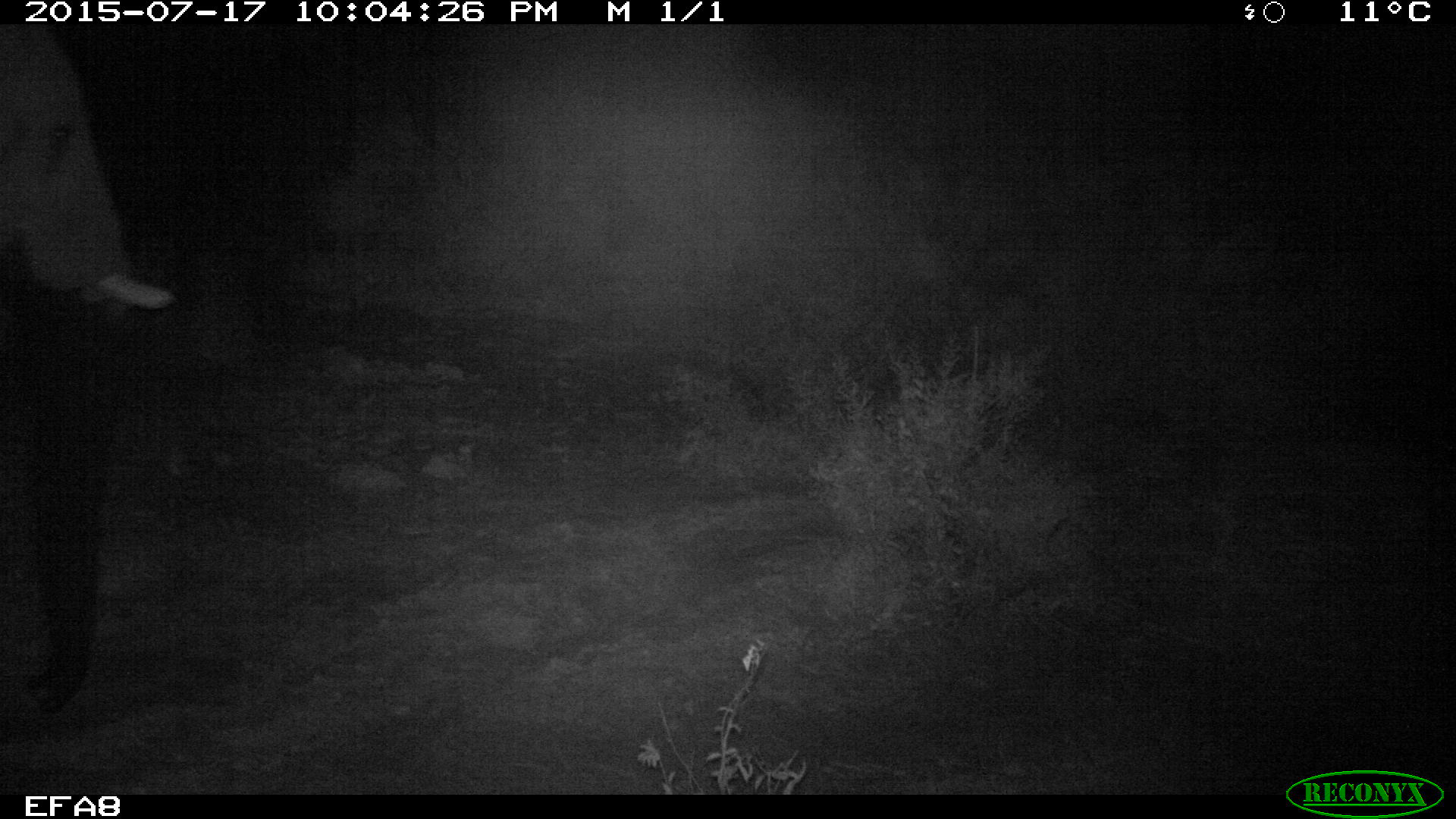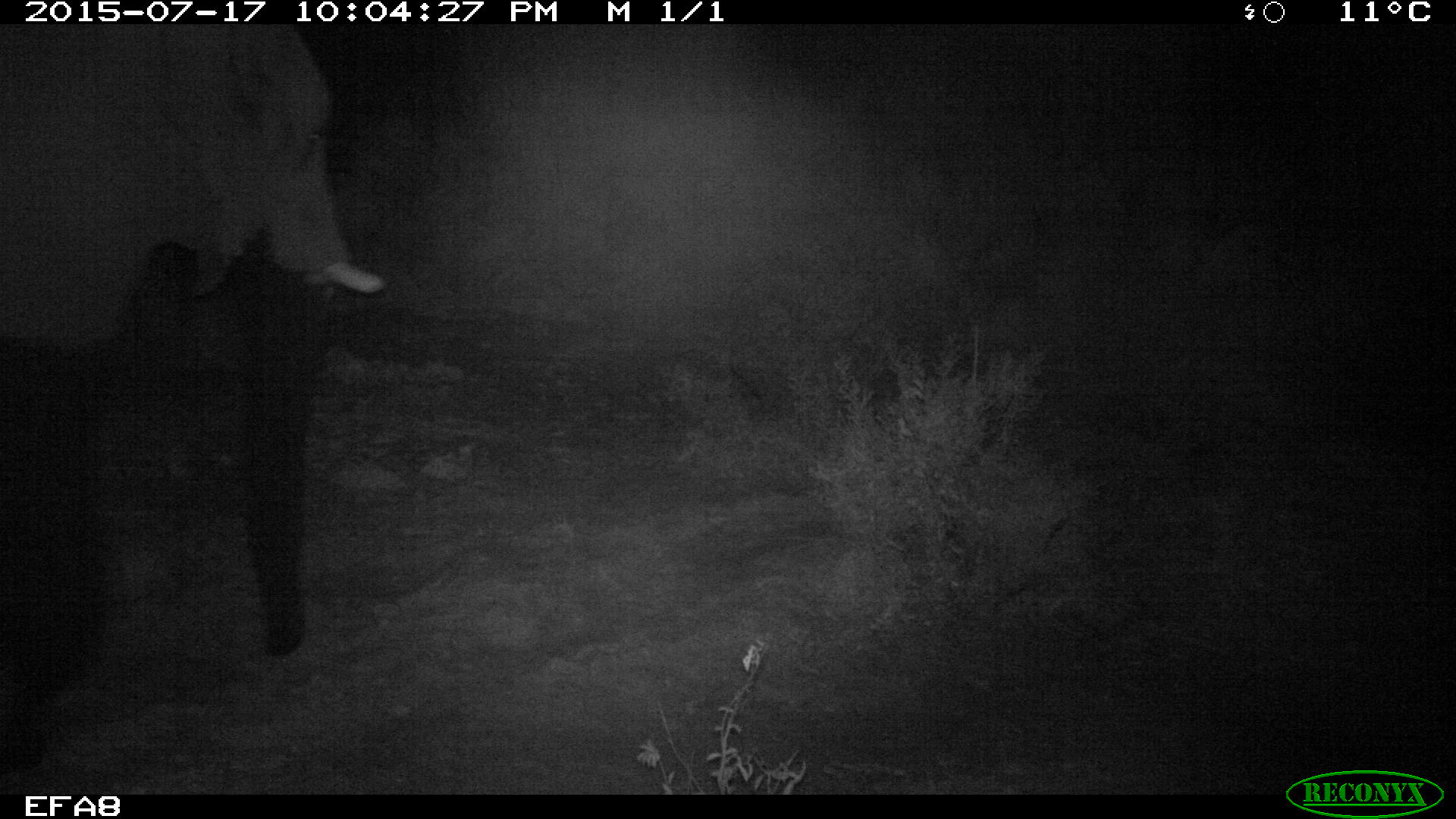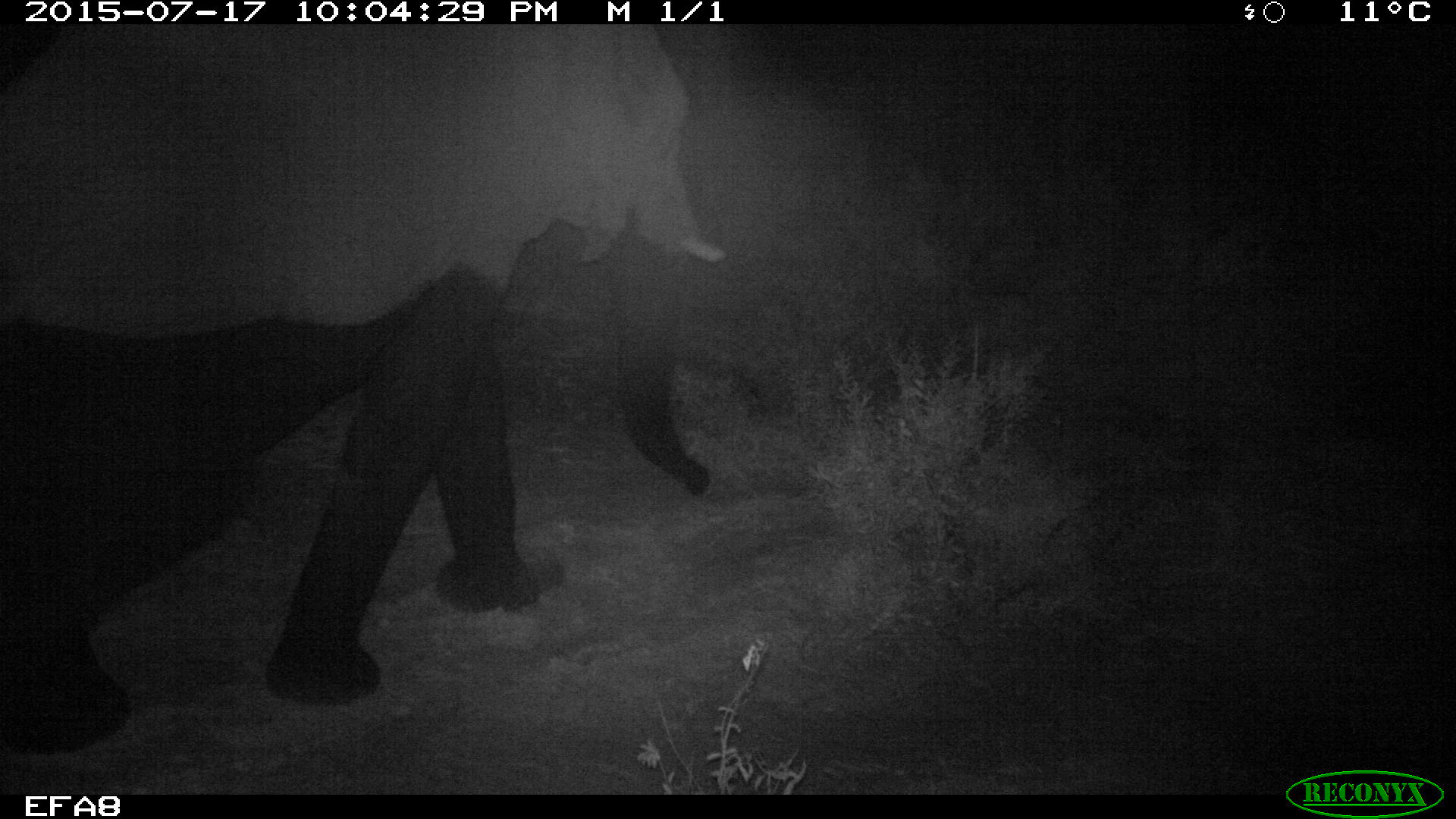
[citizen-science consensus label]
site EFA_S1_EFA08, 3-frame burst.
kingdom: Animalia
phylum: Chordata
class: Mammalia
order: Proboscidea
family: Elephantidae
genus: Loxodonta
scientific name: Loxodonta africana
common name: african bush elephant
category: elephant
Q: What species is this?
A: Elephant (african bush elephant) (Loxodonta africana).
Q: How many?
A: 1.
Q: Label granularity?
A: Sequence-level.